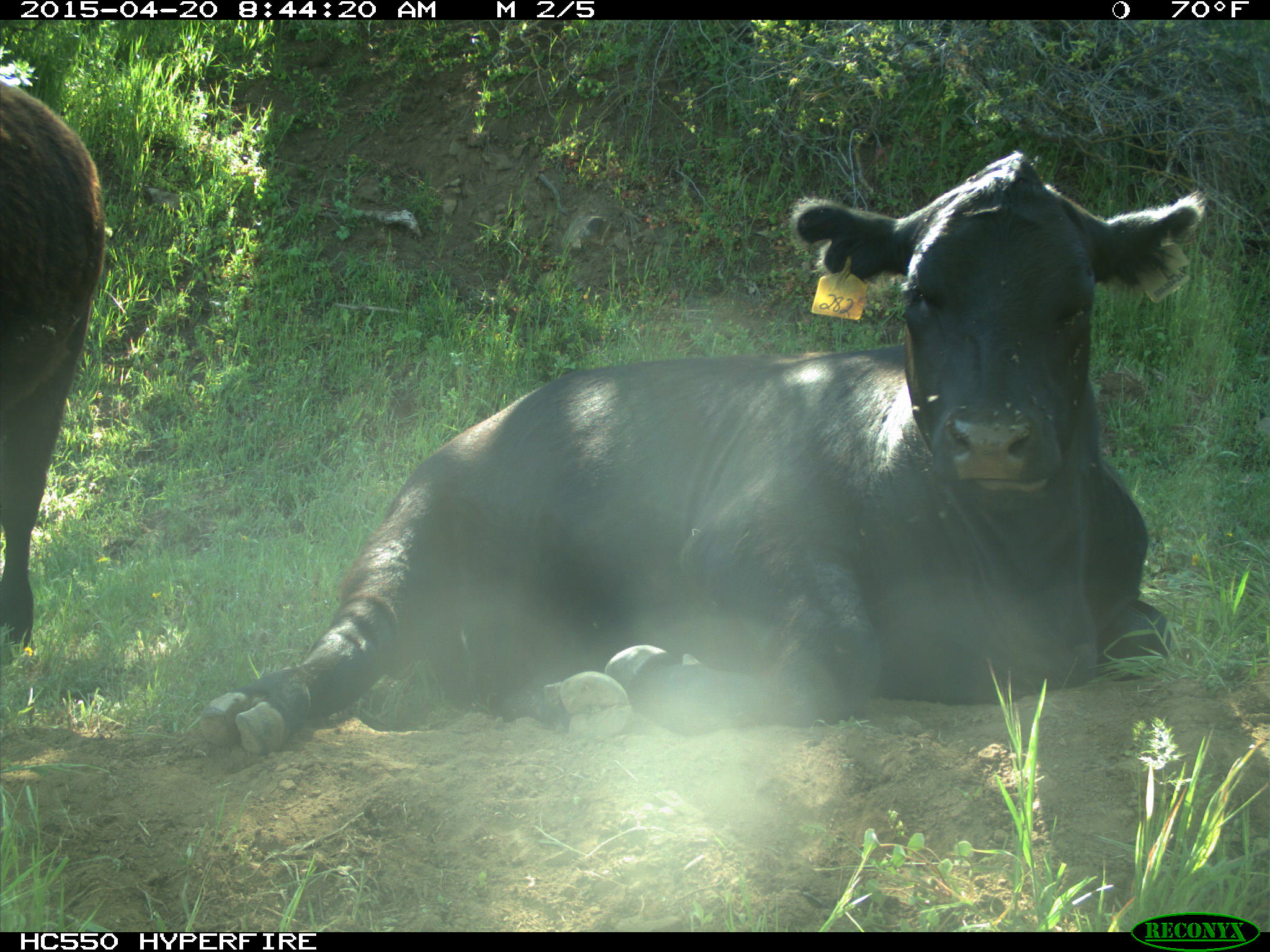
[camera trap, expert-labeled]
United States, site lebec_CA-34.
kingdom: Animalia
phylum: Chordata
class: Mammalia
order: Artiodactyla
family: Bovidae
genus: Bos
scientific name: Bos taurus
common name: domestic cow